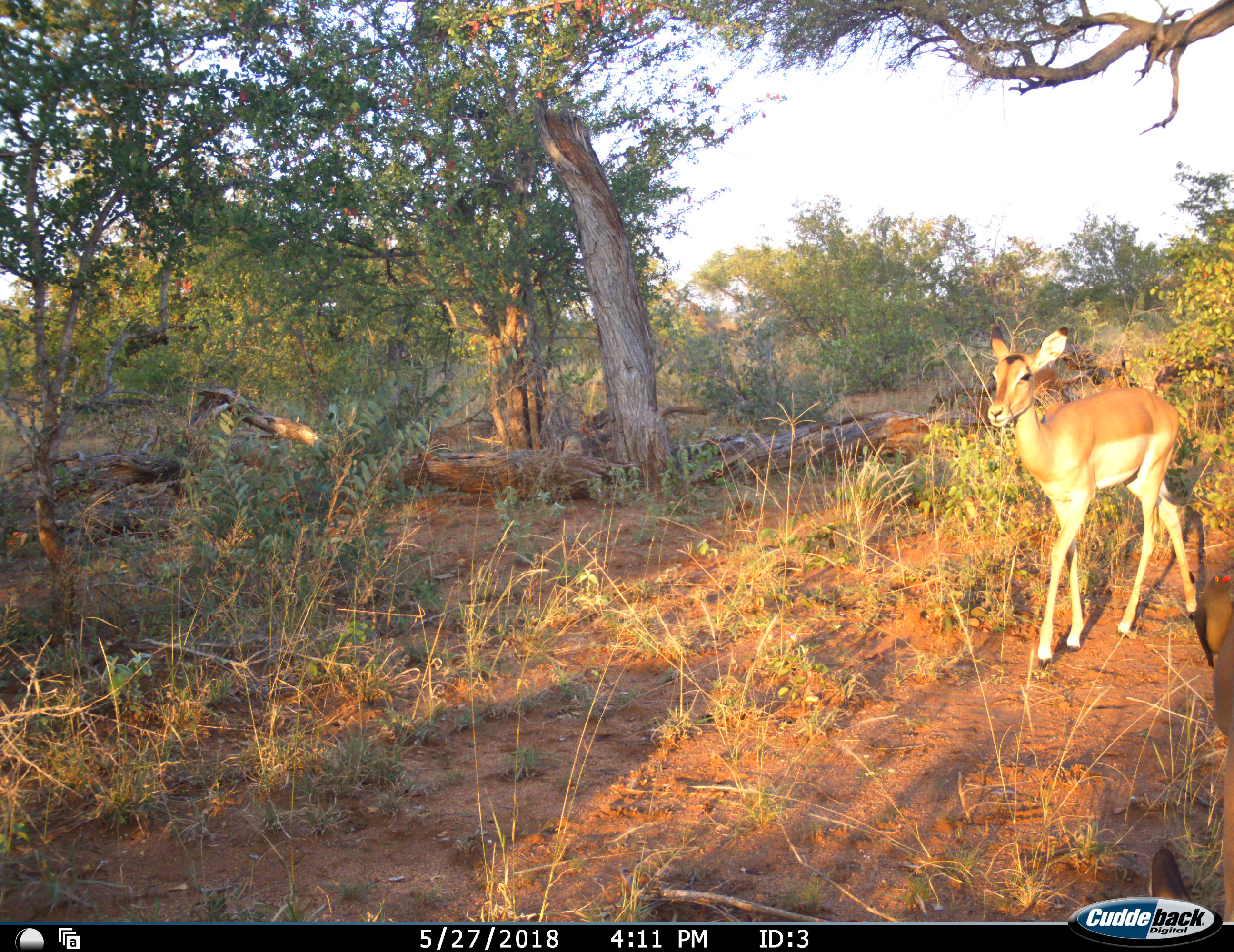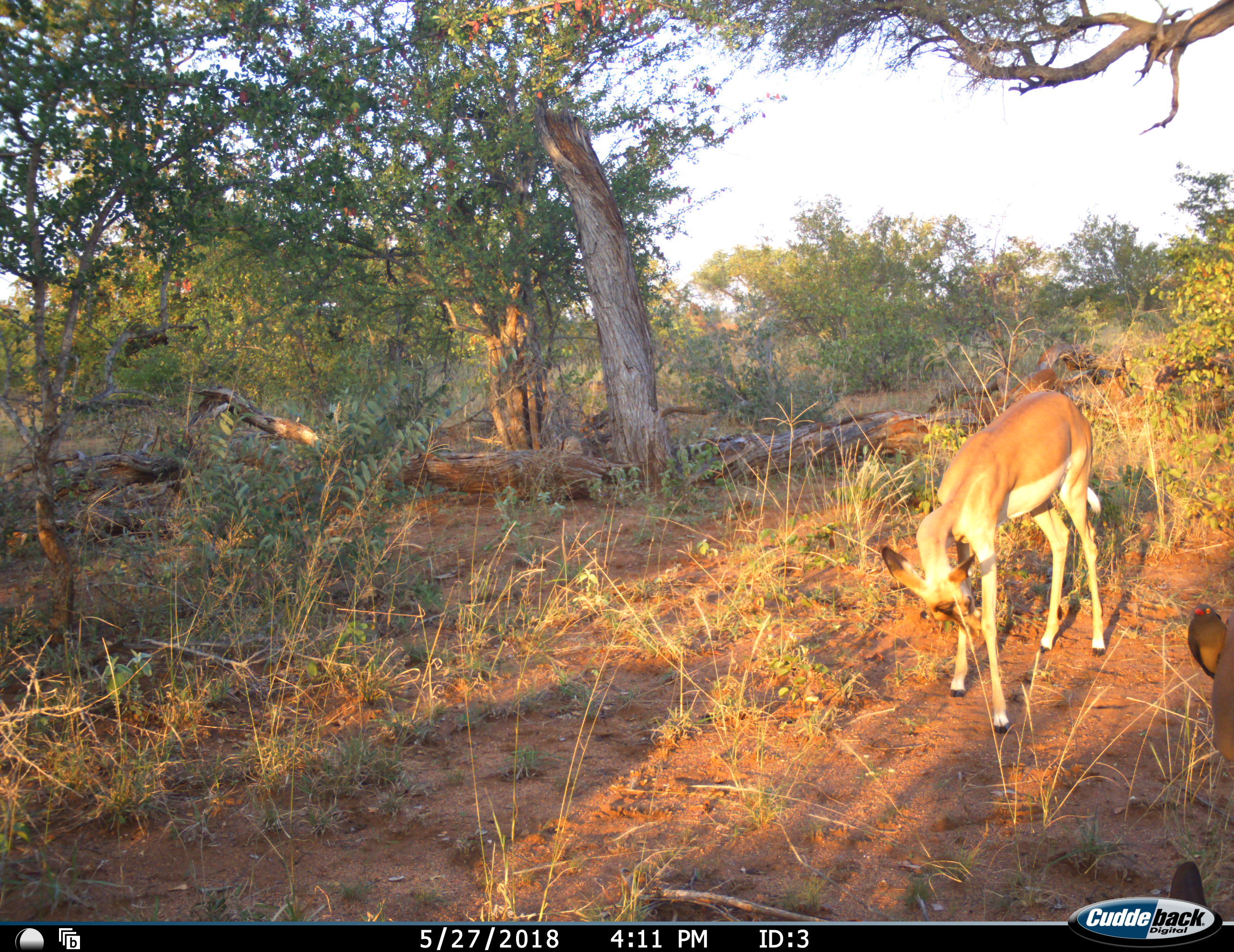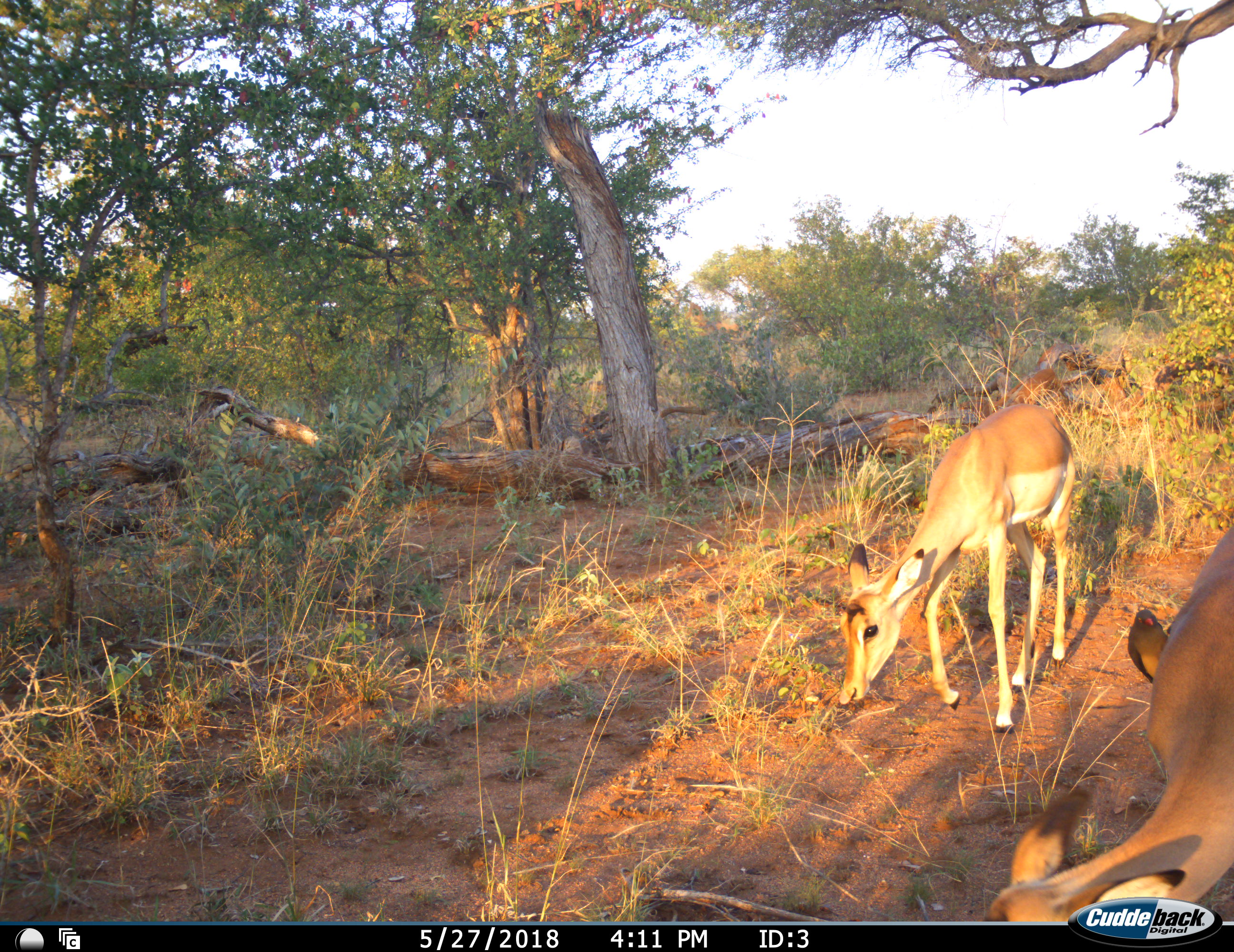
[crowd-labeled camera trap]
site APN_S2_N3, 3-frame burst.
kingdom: Animalia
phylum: Chordata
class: Mammalia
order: Artiodactyla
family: Bovidae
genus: Aepyceros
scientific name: Aepyceros melampus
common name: impala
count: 2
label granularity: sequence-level